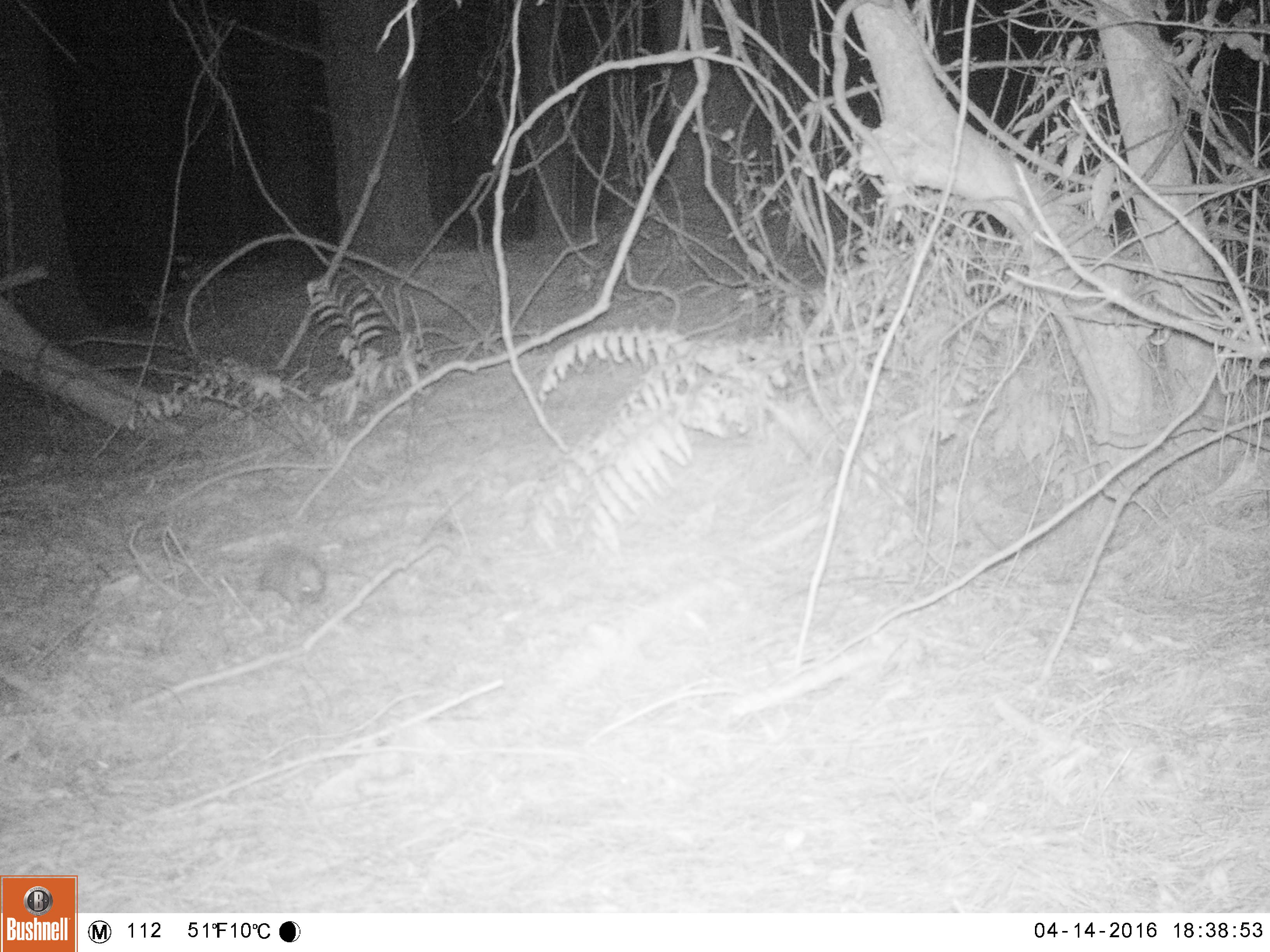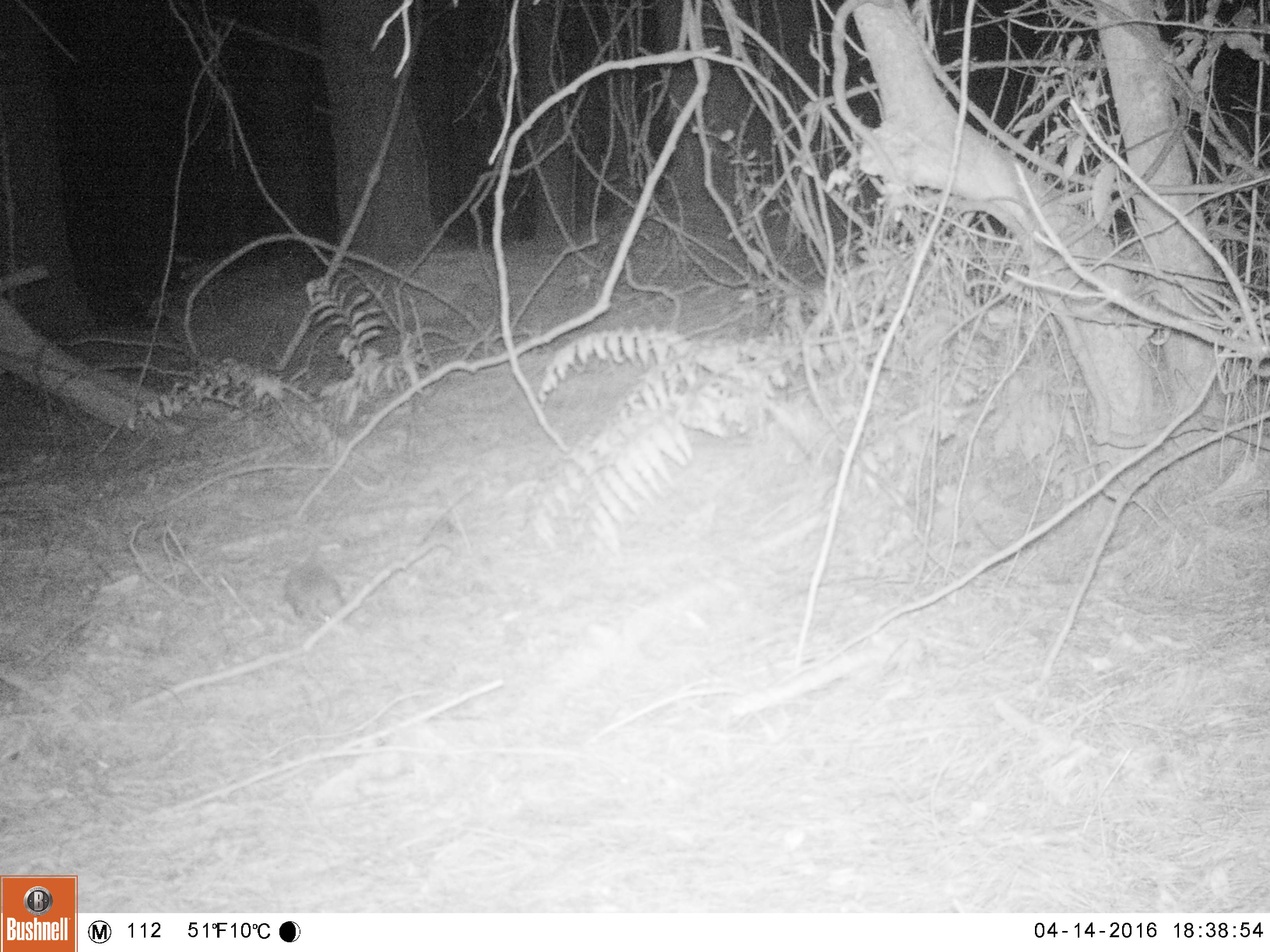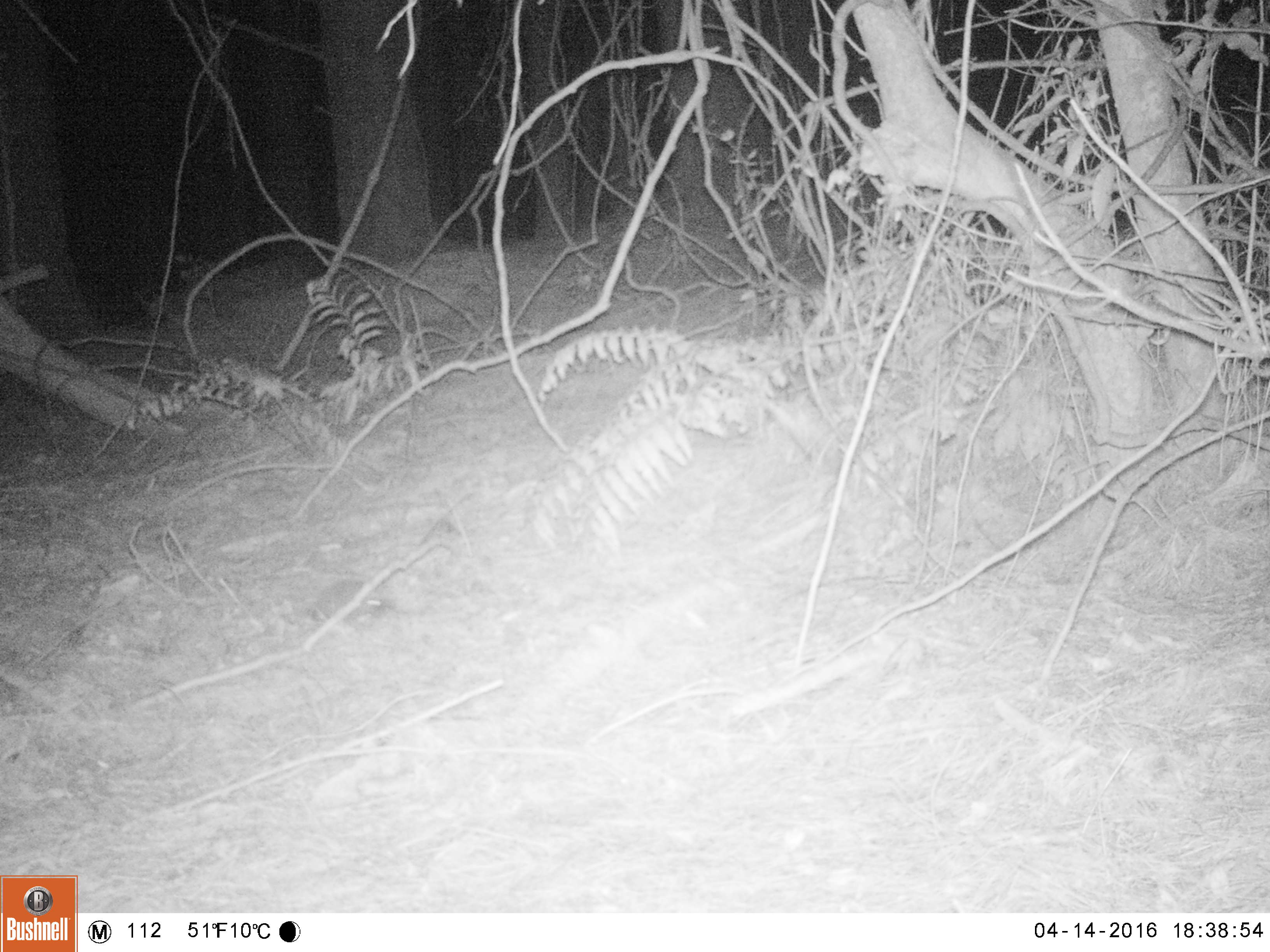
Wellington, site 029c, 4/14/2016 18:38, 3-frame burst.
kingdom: Animalia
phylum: Chordata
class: Mammalia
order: Eulipotyphla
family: Erinaceidae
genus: Erinaceus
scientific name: Erinaceus europaeus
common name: hedgehog